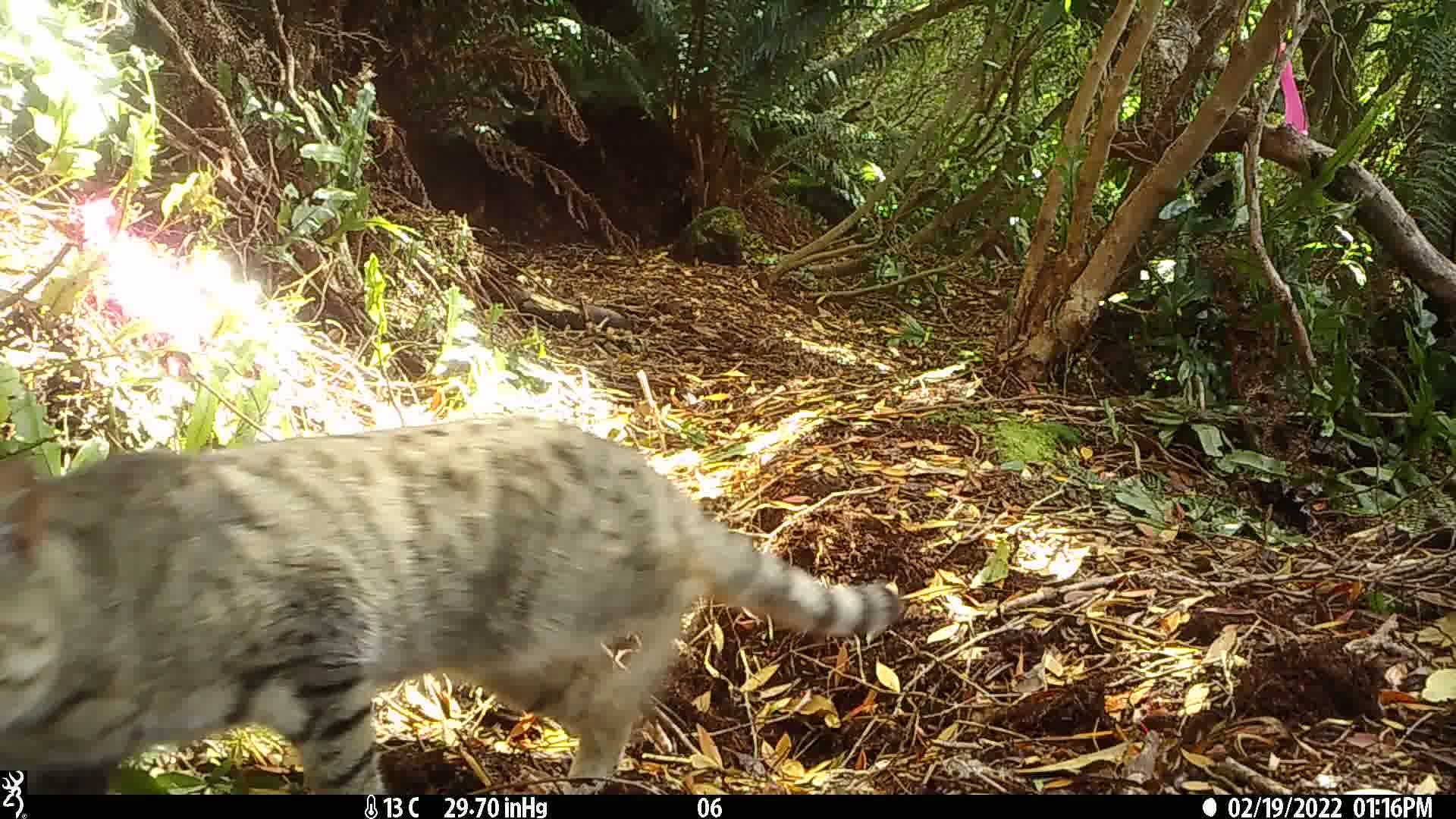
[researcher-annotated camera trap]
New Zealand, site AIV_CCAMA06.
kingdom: Animalia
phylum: Chordata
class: Mammalia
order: Carnivora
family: Felidae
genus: Felis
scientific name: Felis catus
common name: domestic cat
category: cat